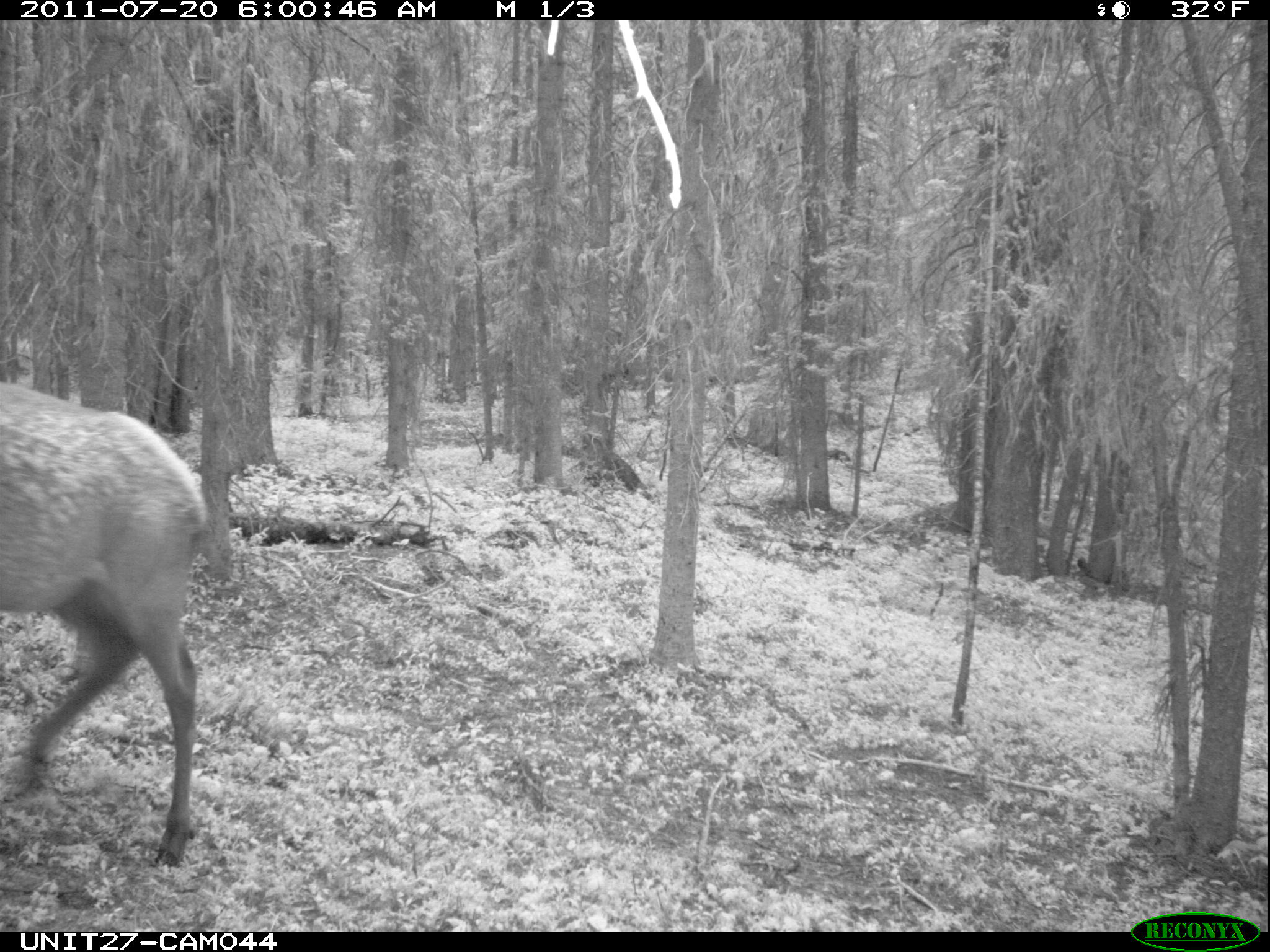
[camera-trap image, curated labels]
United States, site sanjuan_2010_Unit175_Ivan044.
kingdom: Animalia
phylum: Chordata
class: Mammalia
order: Artiodactyla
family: Cervidae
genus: Cervus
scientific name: Cervus elaphus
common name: red deer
Cervus elaphus (red deer).